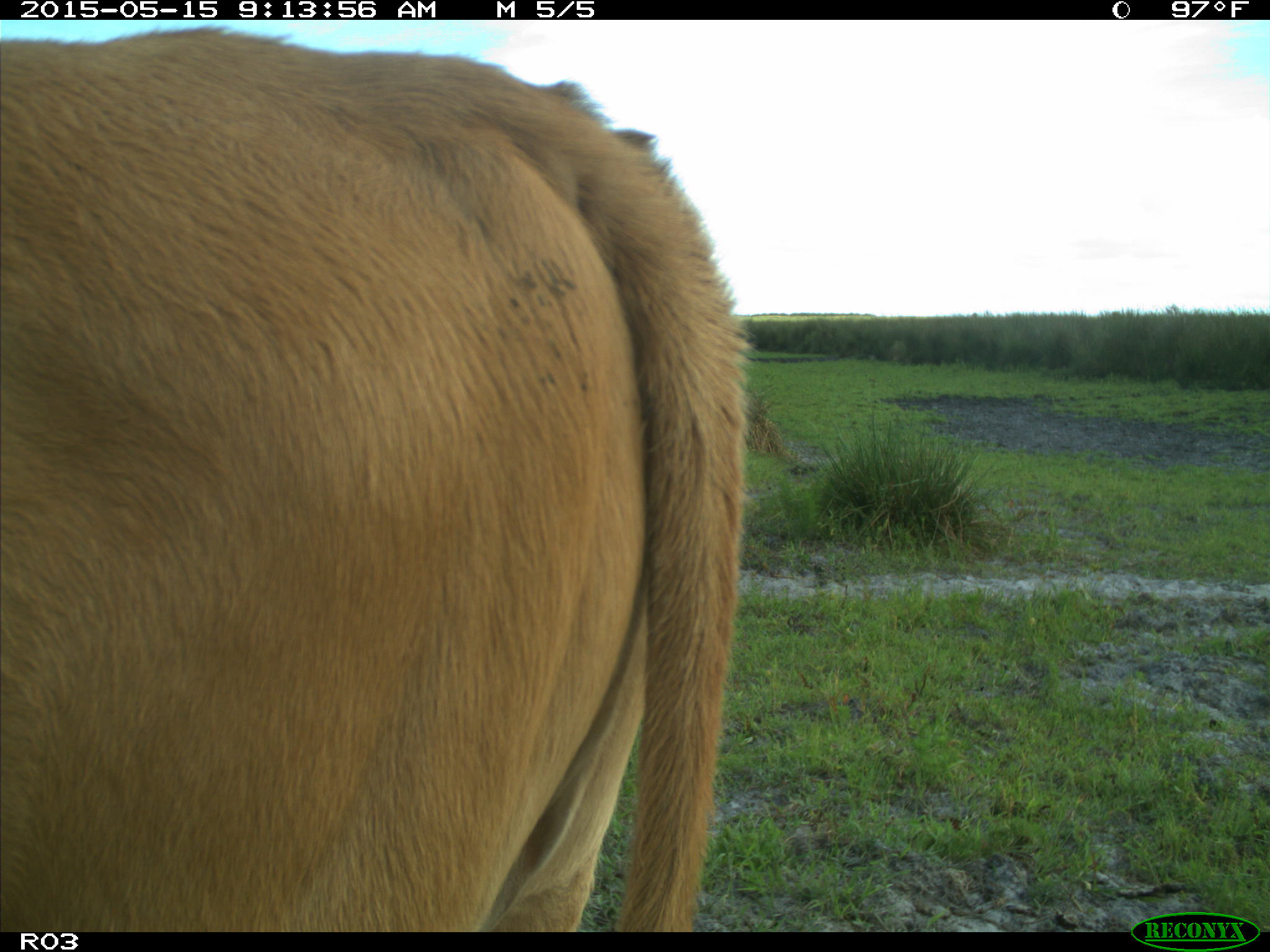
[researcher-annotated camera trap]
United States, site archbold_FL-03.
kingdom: Animalia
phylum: Chordata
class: Mammalia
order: Artiodactyla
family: Bovidae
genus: Bos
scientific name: Bos taurus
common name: domestic cow